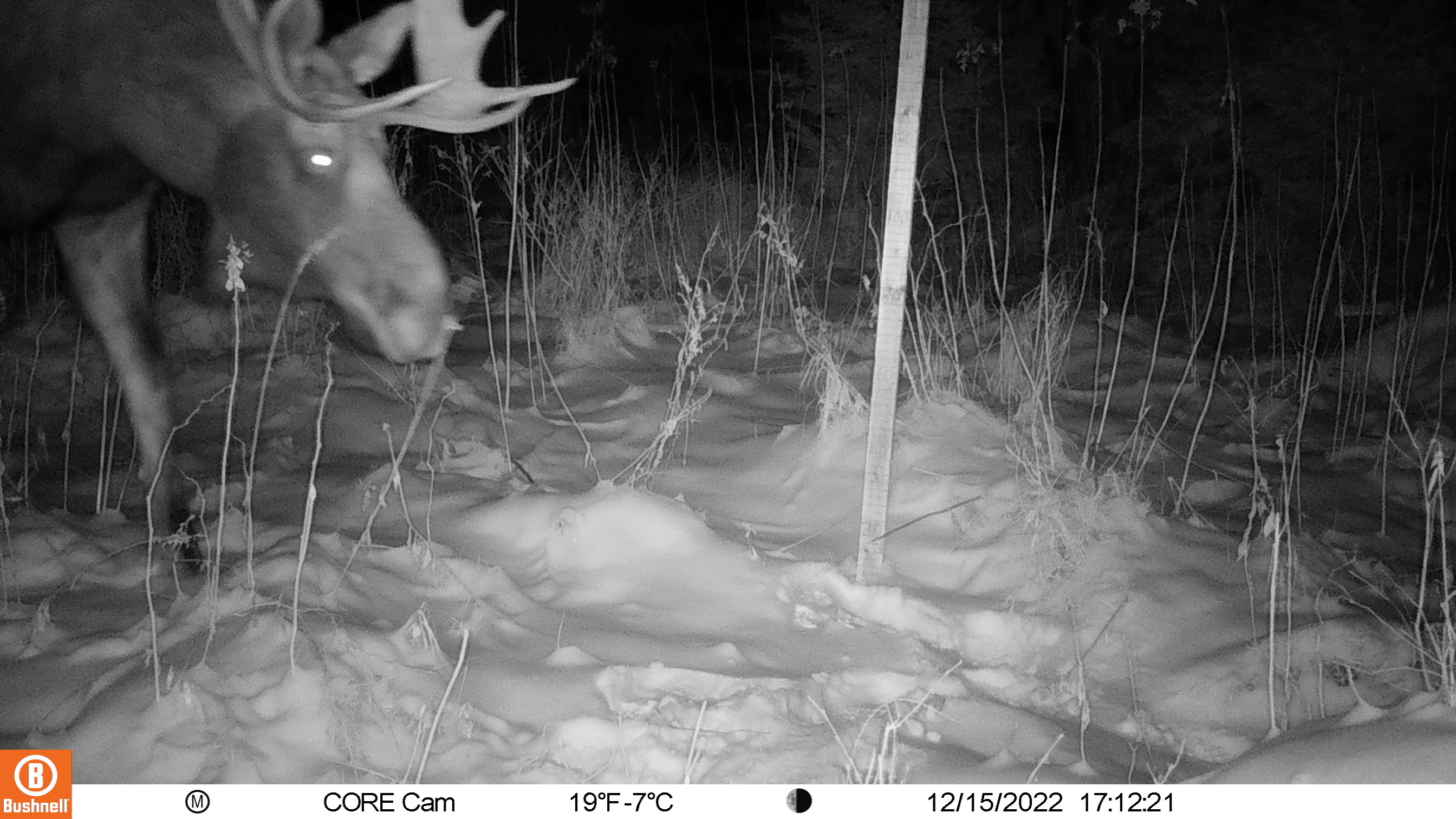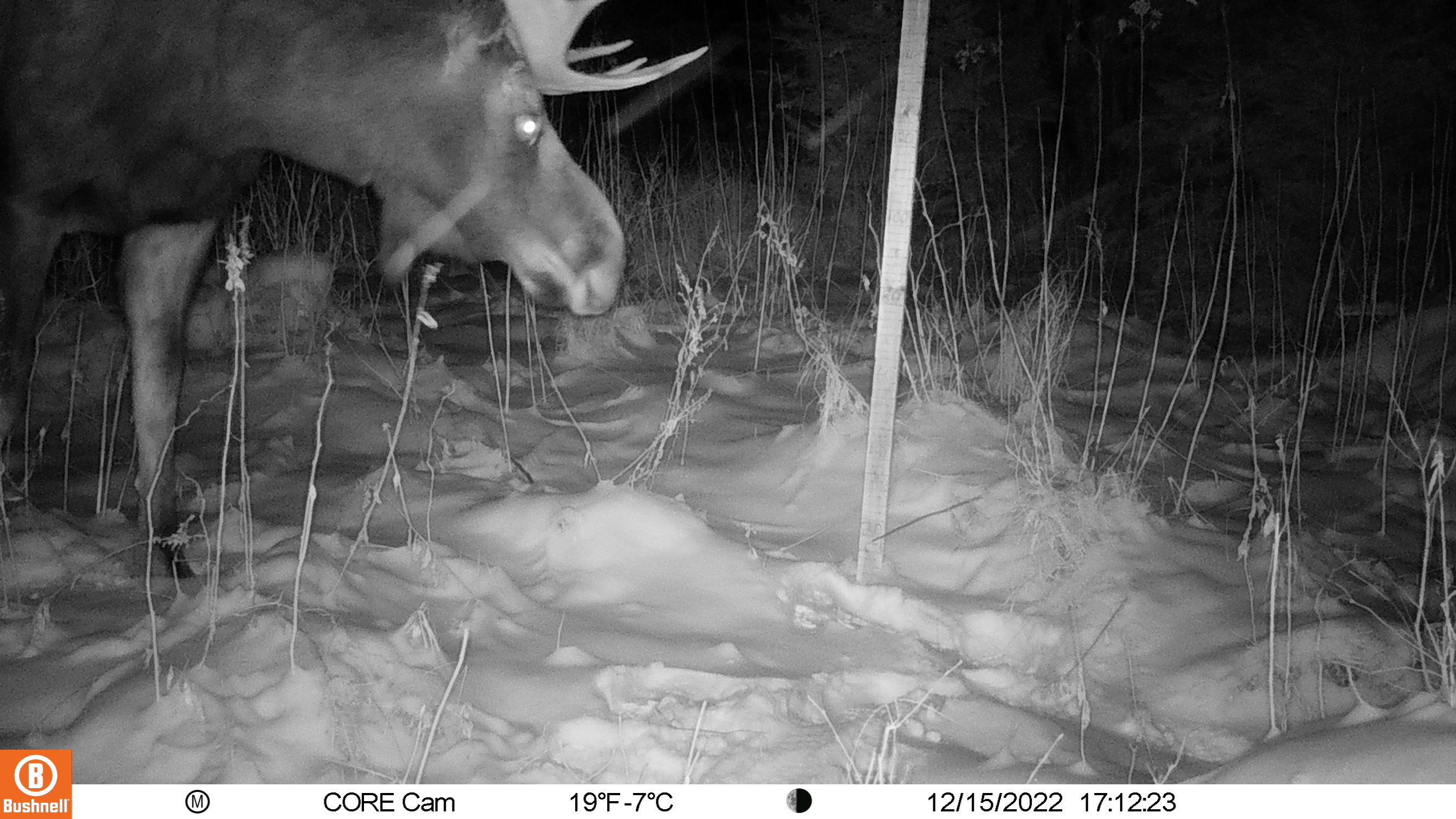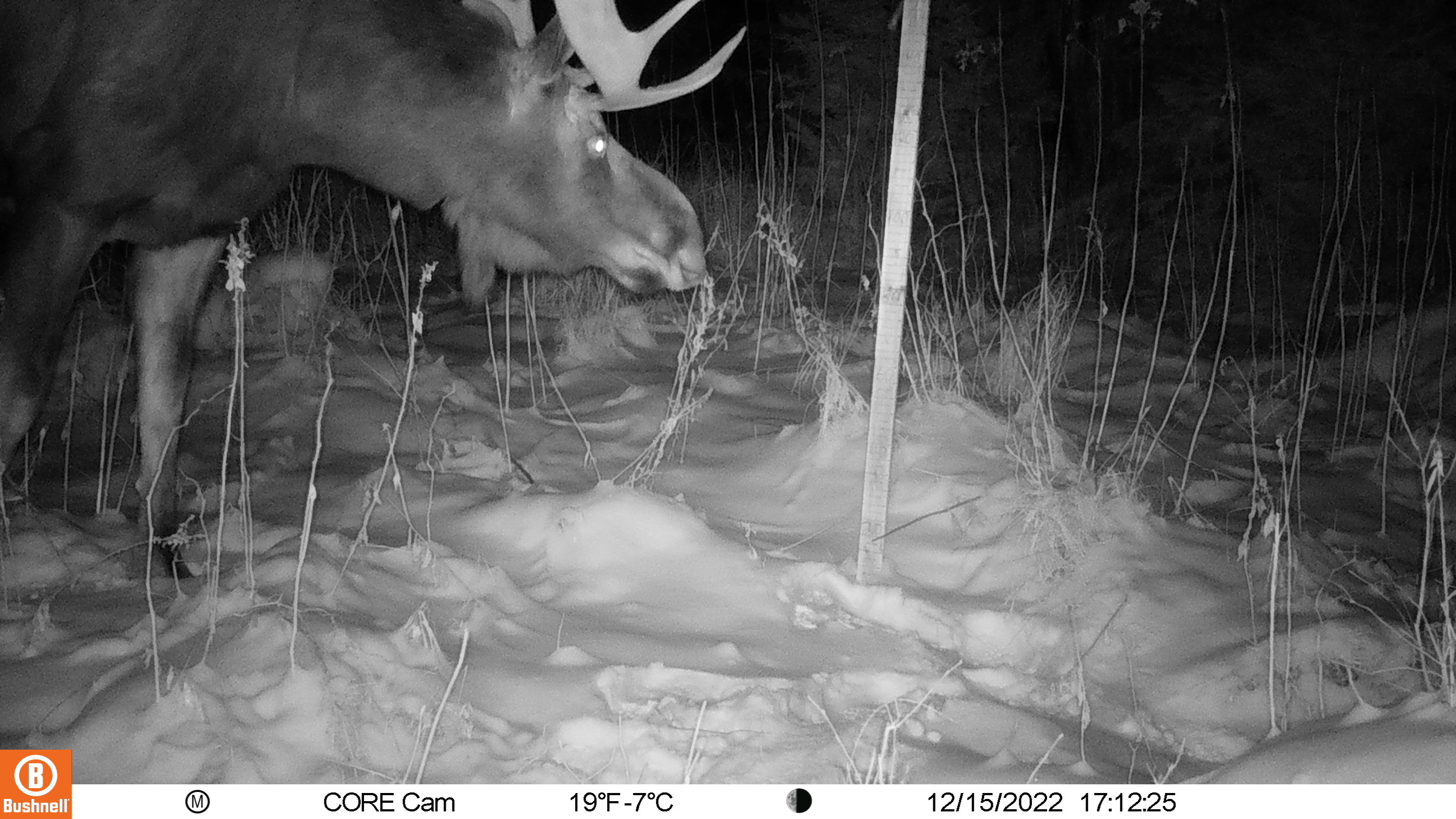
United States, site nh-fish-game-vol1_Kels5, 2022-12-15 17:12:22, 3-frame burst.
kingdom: Animalia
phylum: Chordata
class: Mammalia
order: Artiodactyla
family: Cervidae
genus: Alces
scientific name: Alces alces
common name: moose